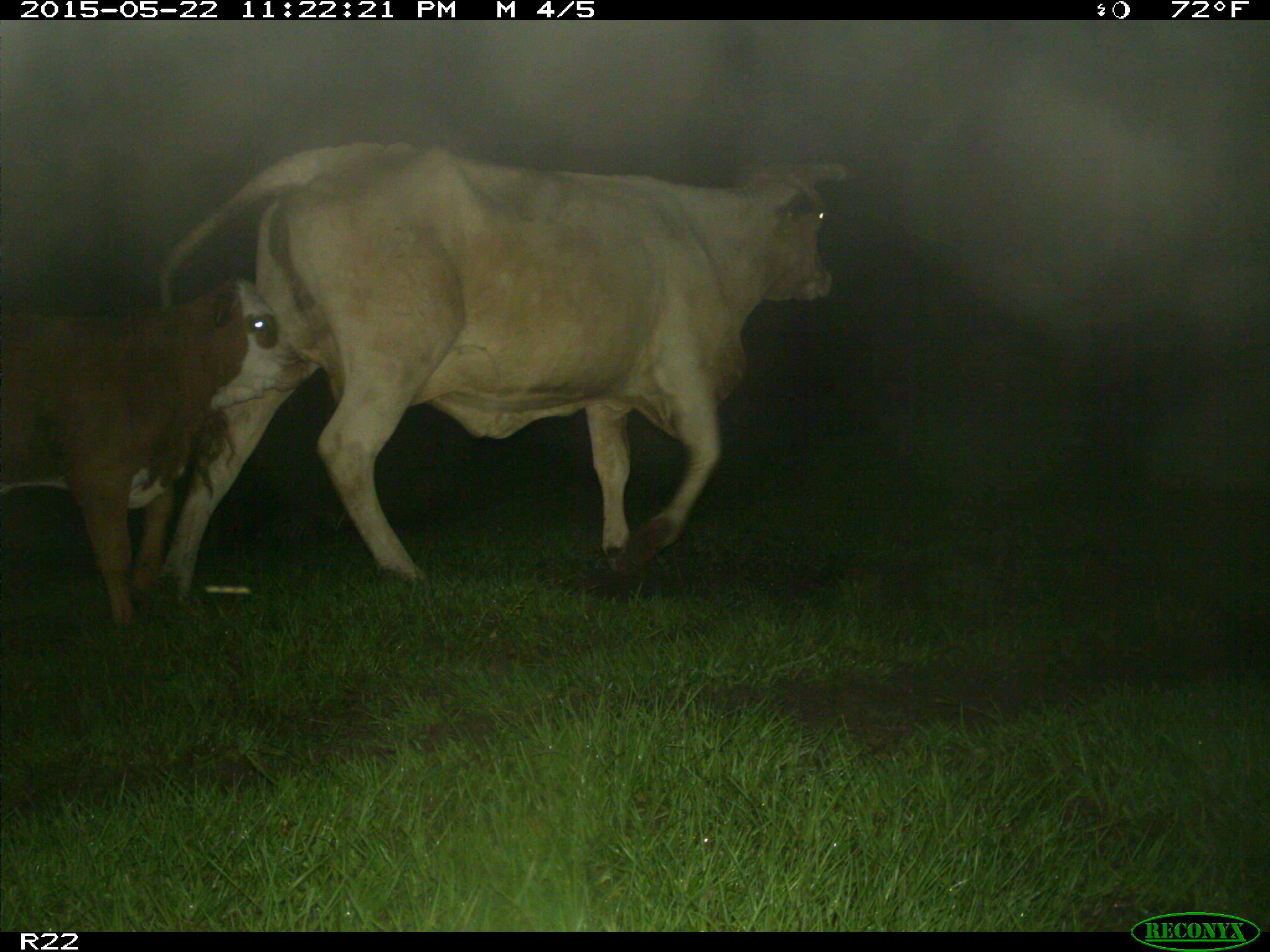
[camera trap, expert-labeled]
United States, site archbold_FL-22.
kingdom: Animalia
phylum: Chordata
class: Mammalia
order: Artiodactyla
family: Bovidae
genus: Bos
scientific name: Bos taurus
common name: domestic cow